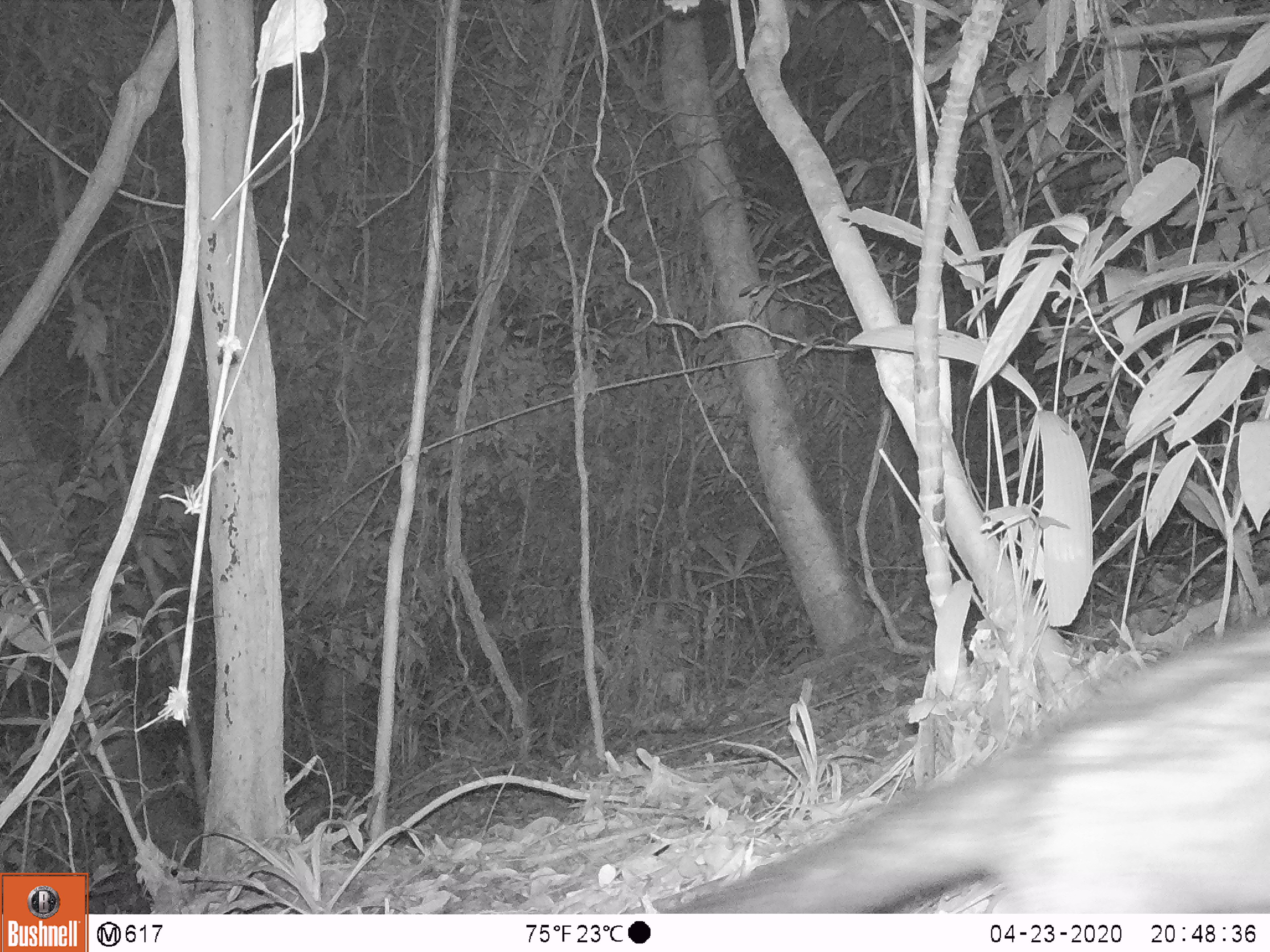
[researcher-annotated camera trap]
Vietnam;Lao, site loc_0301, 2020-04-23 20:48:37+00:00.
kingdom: Animalia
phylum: Chordata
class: Mammalia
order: Carnivora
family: Viverridae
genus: Paradoxurus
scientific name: Paradoxurus hermaphroditus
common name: common palm civet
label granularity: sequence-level